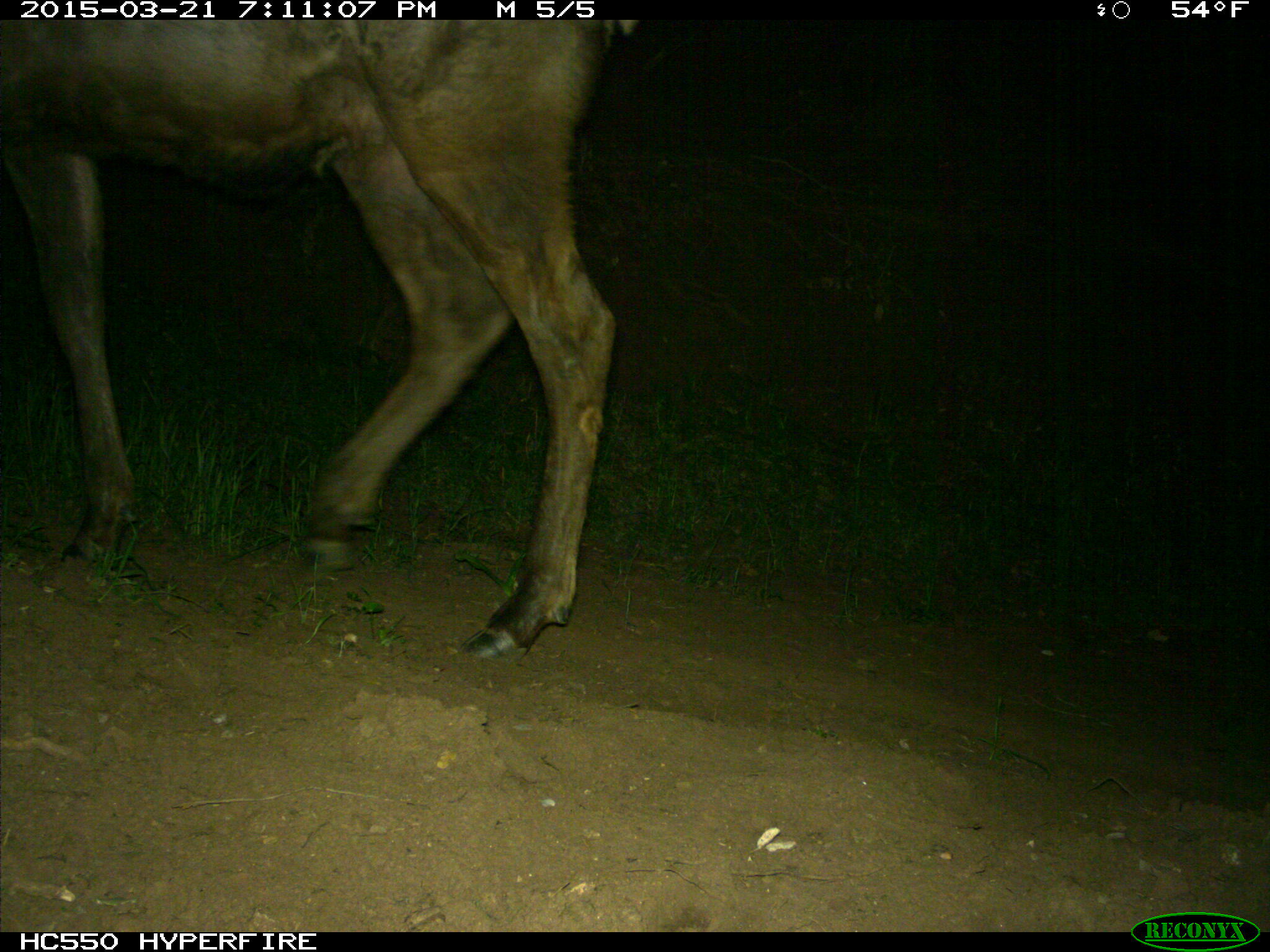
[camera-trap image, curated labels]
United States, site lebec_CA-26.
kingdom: Animalia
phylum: Chordata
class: Mammalia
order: Artiodactyla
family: Cervidae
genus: Cervus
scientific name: Cervus canadensis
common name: elk